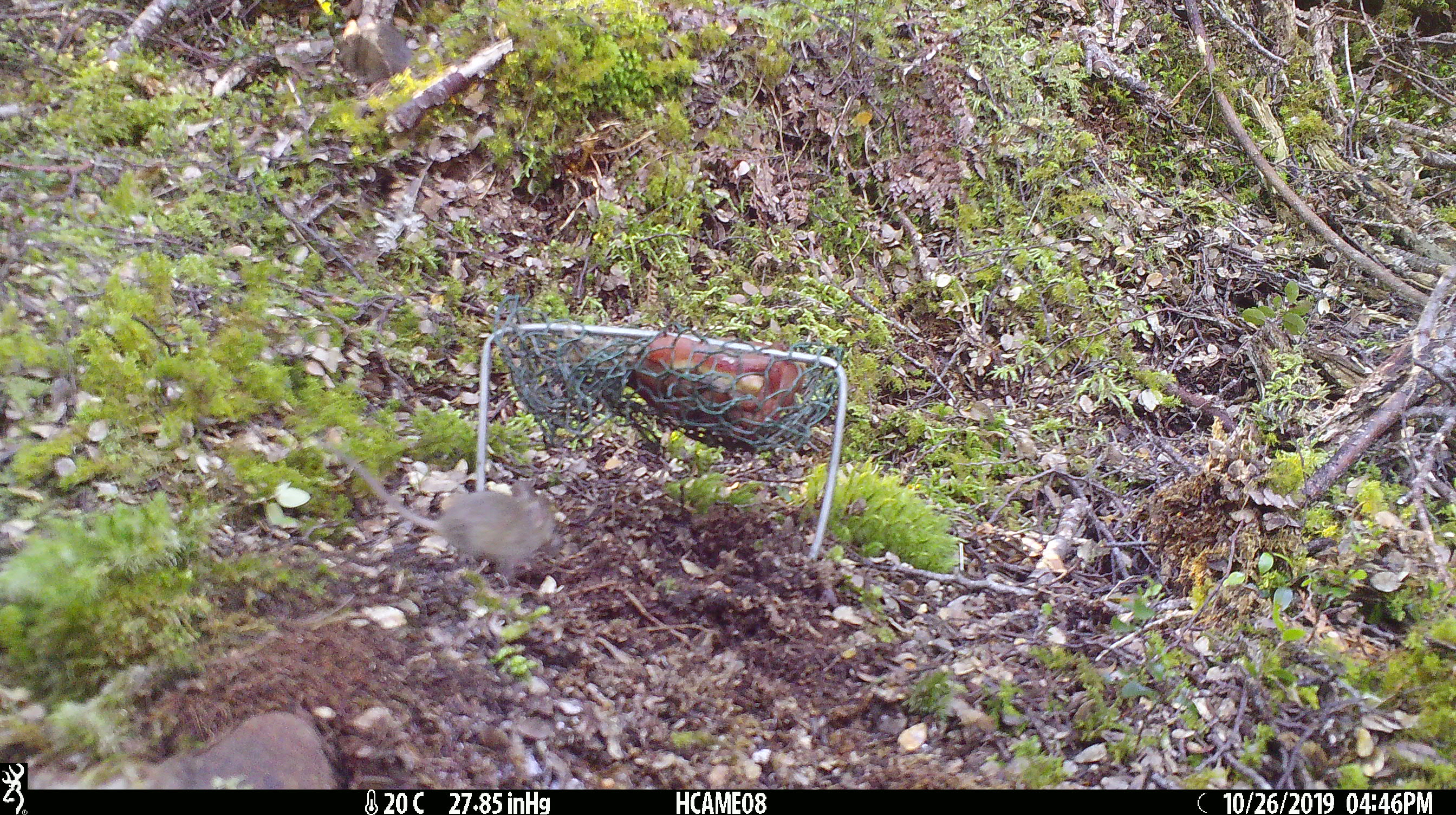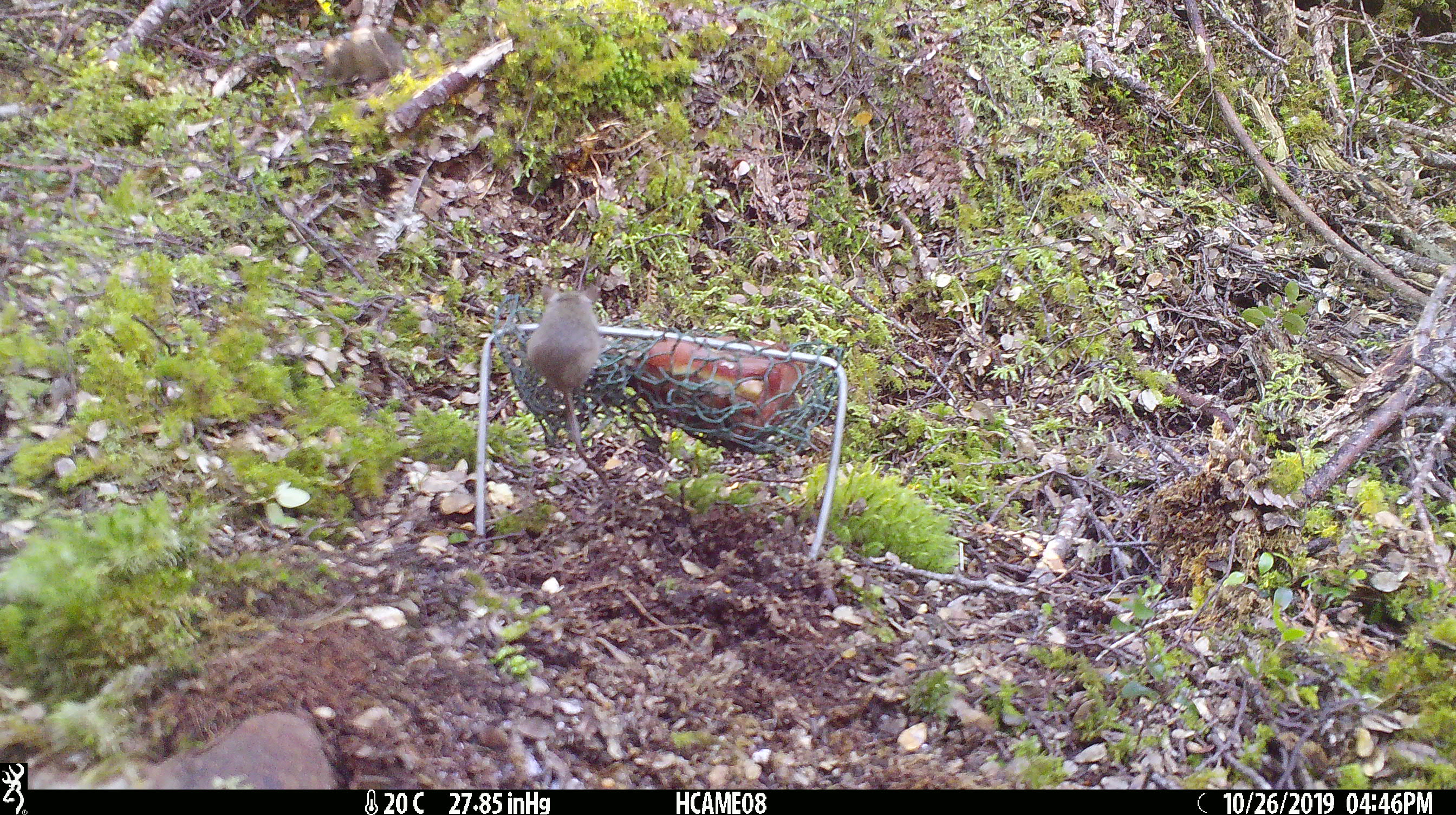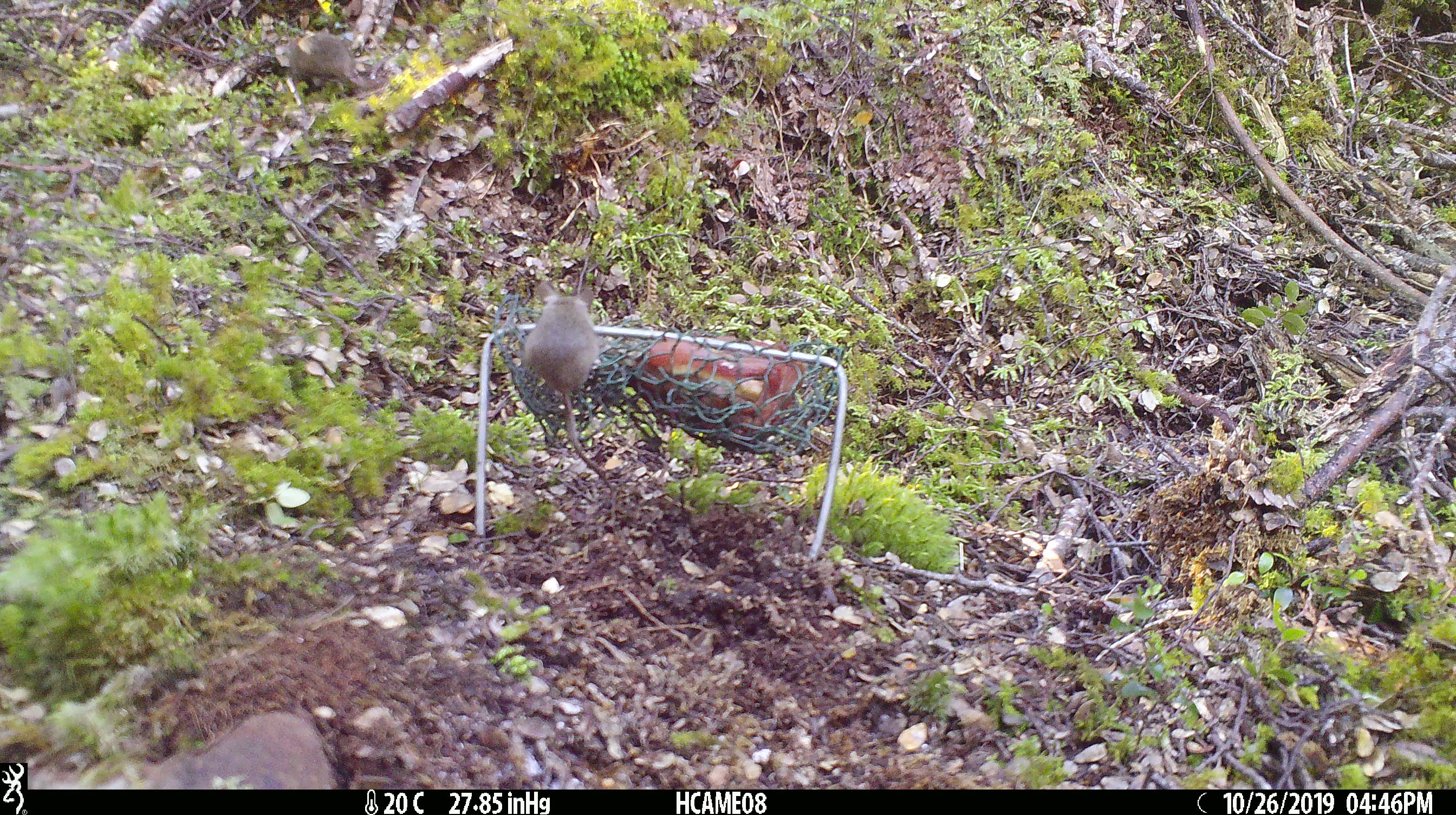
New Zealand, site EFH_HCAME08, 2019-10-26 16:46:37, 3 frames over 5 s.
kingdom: Animalia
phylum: Chordata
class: Mammalia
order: Rodentia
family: Muridae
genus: Mus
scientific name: Mus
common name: mouse